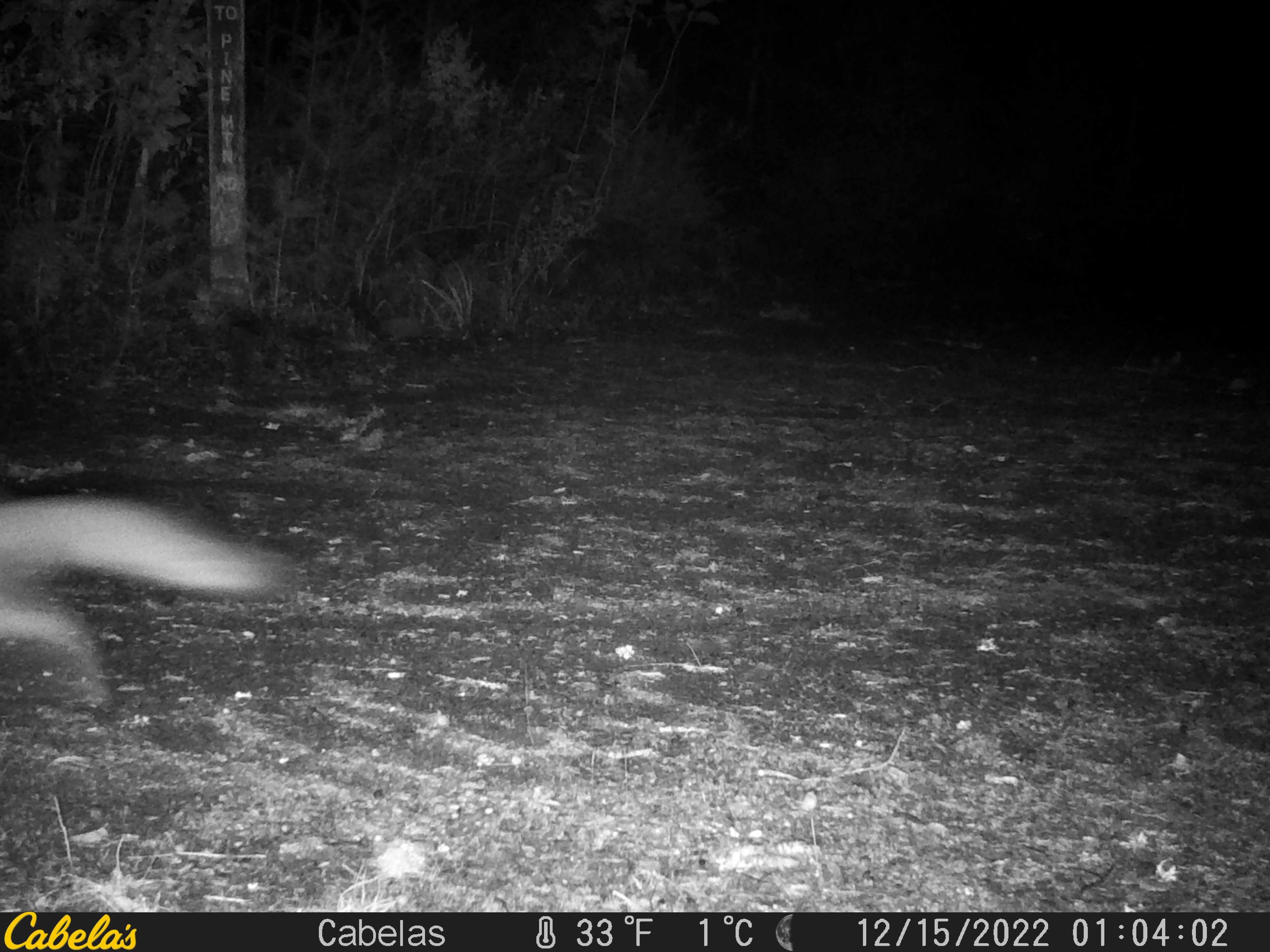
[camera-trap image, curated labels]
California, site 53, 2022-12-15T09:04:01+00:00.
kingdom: Animalia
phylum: Chordata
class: Mammalia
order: Carnivora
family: Canidae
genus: Urocyon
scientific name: Urocyon cinereoargenteus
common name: gray fox